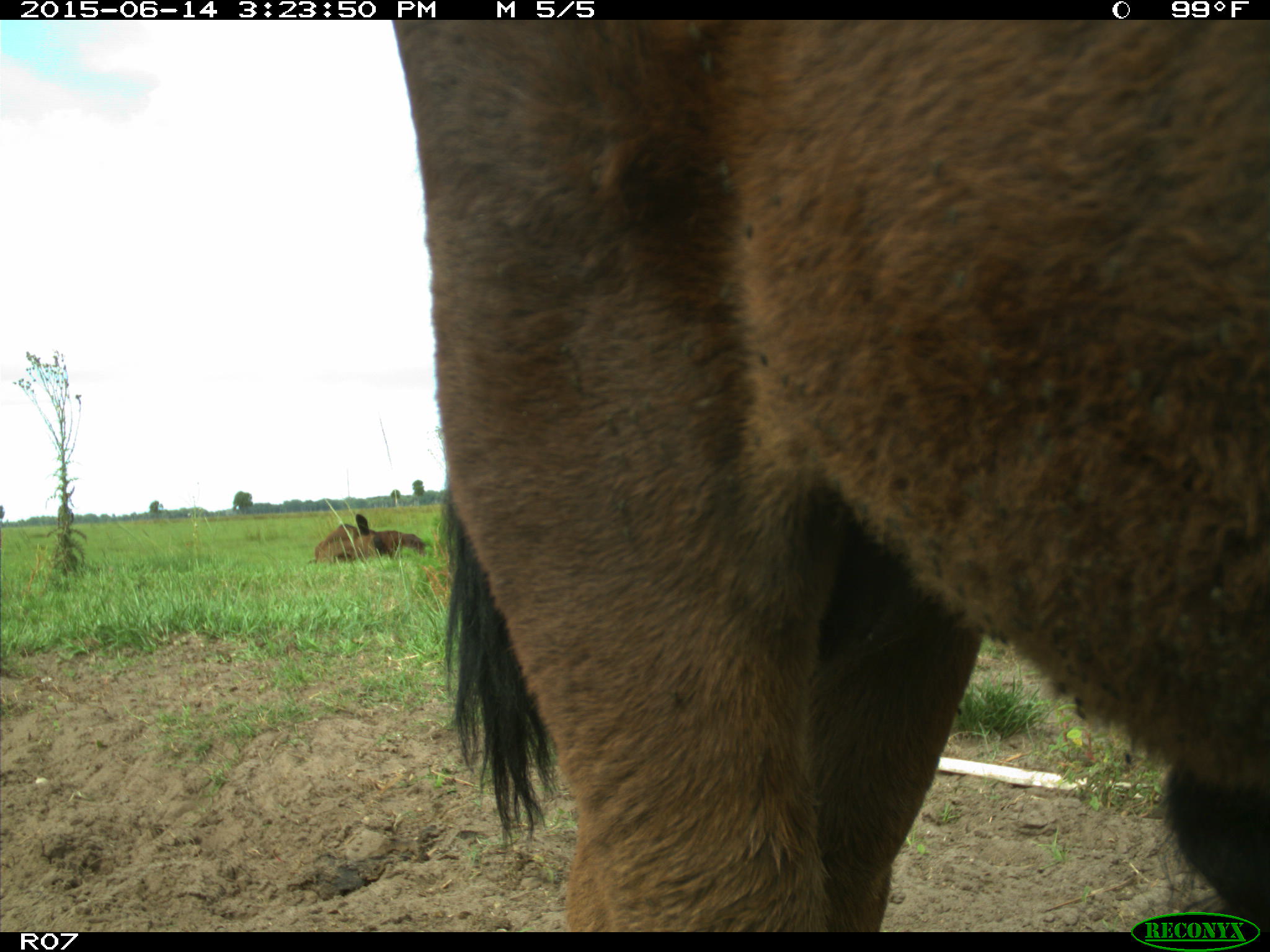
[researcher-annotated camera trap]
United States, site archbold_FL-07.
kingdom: Animalia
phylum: Chordata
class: Mammalia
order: Artiodactyla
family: Bovidae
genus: Bos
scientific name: Bos taurus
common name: domestic cow